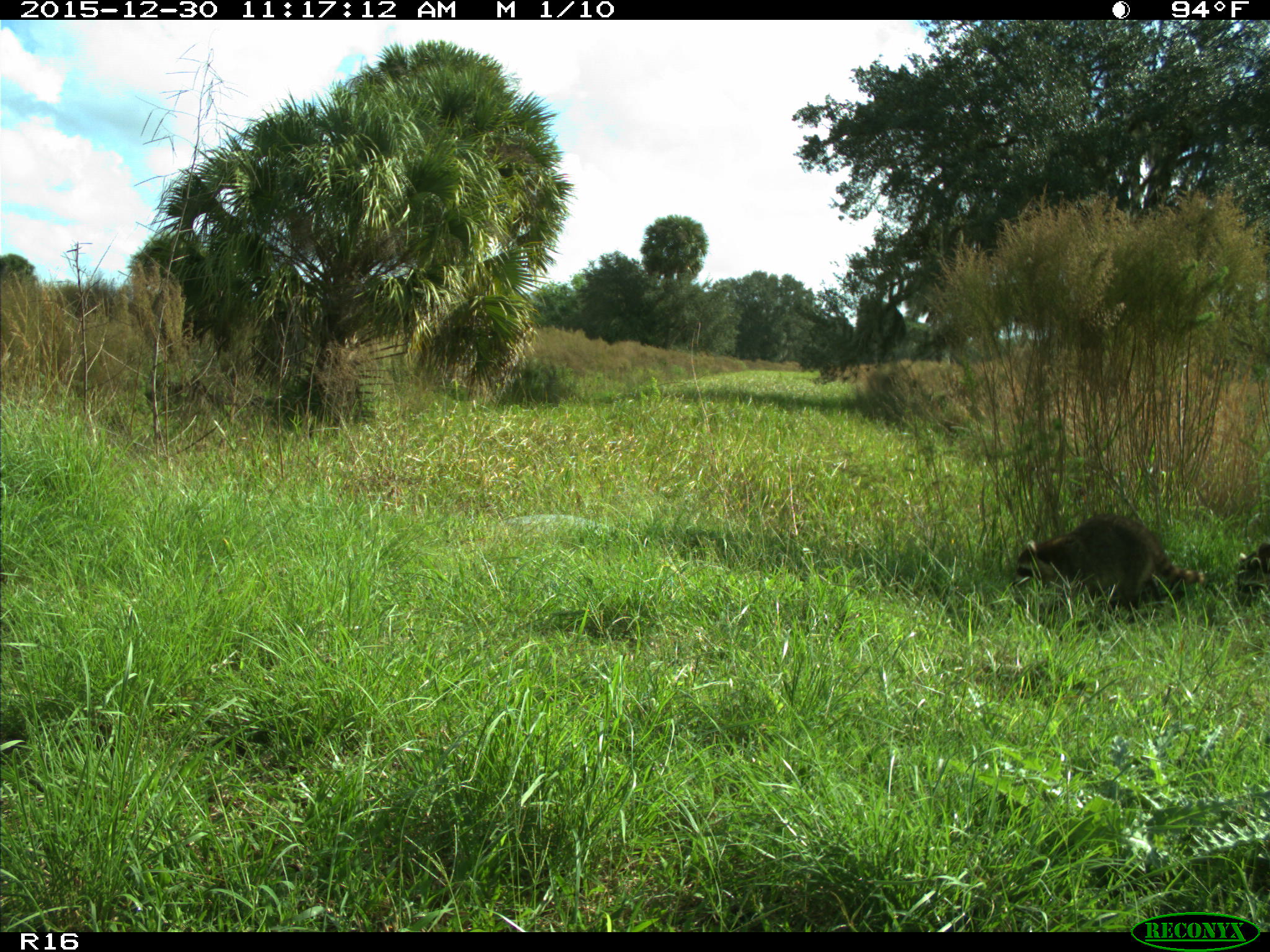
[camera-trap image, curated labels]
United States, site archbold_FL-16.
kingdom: Animalia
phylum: Chordata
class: Mammalia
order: Carnivora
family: Procyonidae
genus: Procyon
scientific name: Procyon lotor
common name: common raccoon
Procyon lotor (common raccoon).